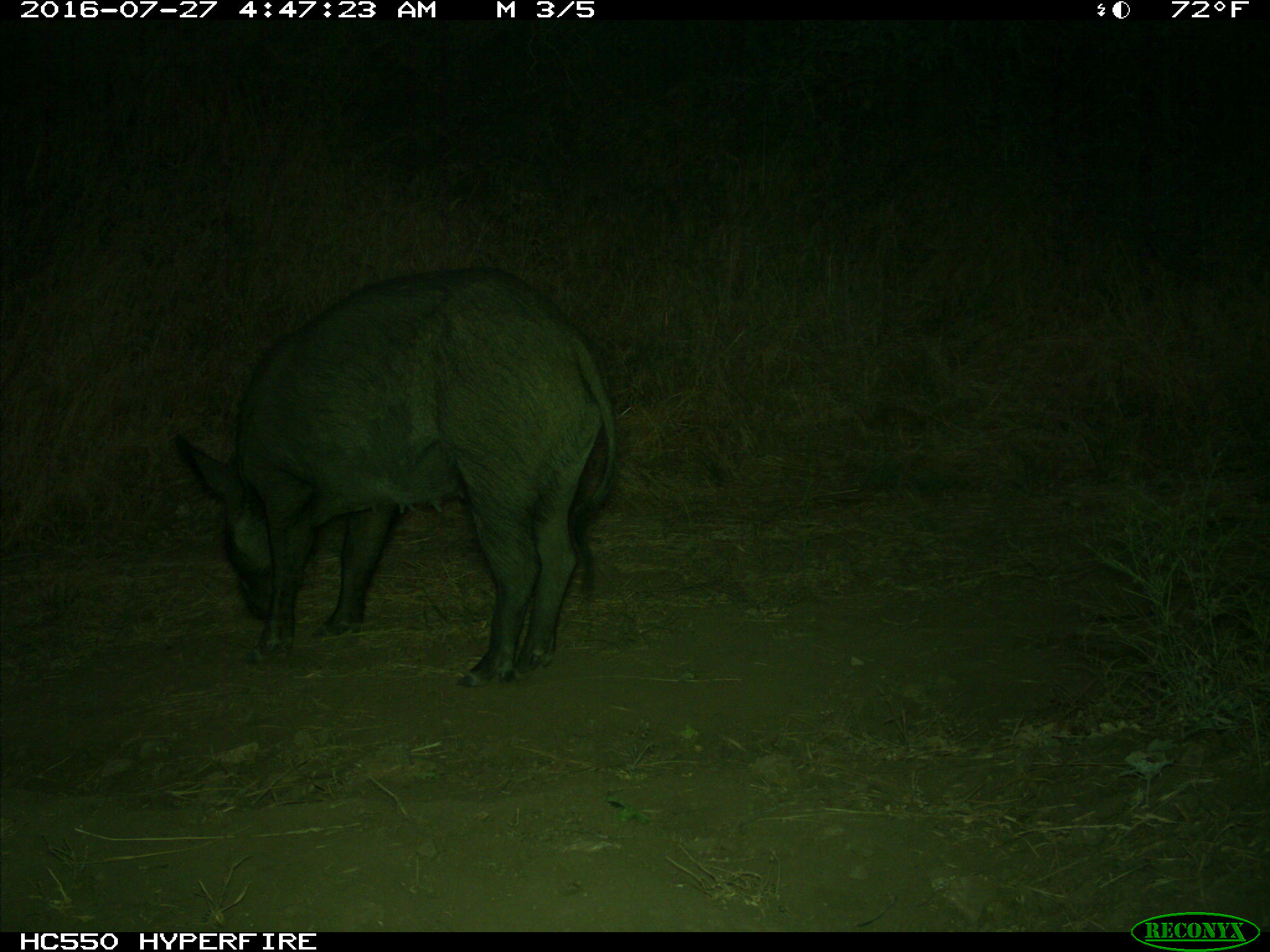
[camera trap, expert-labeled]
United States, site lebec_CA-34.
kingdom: Animalia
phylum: Chordata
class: Mammalia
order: Artiodactyla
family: Suidae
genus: Sus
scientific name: Sus scrofa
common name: wild boar